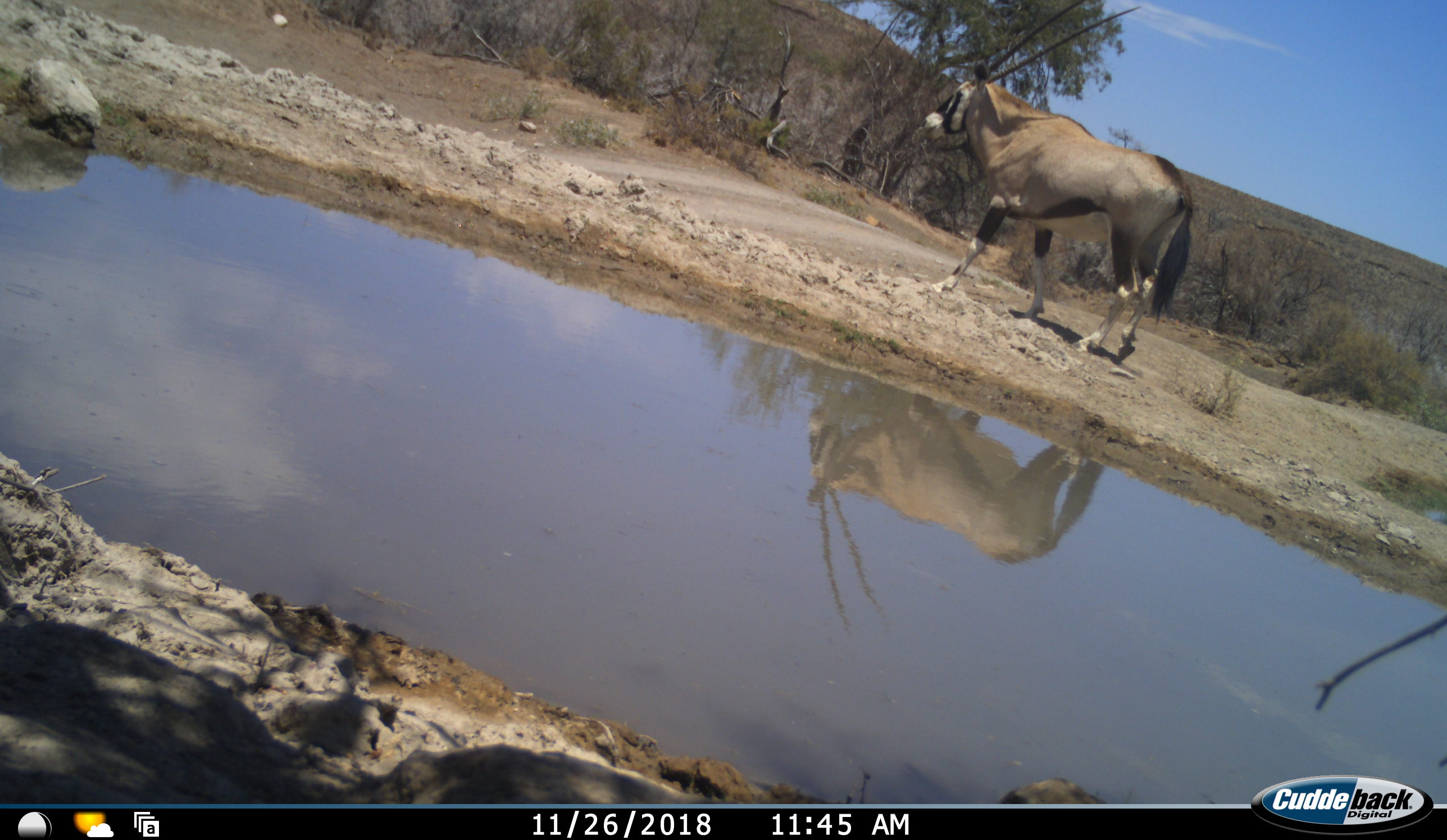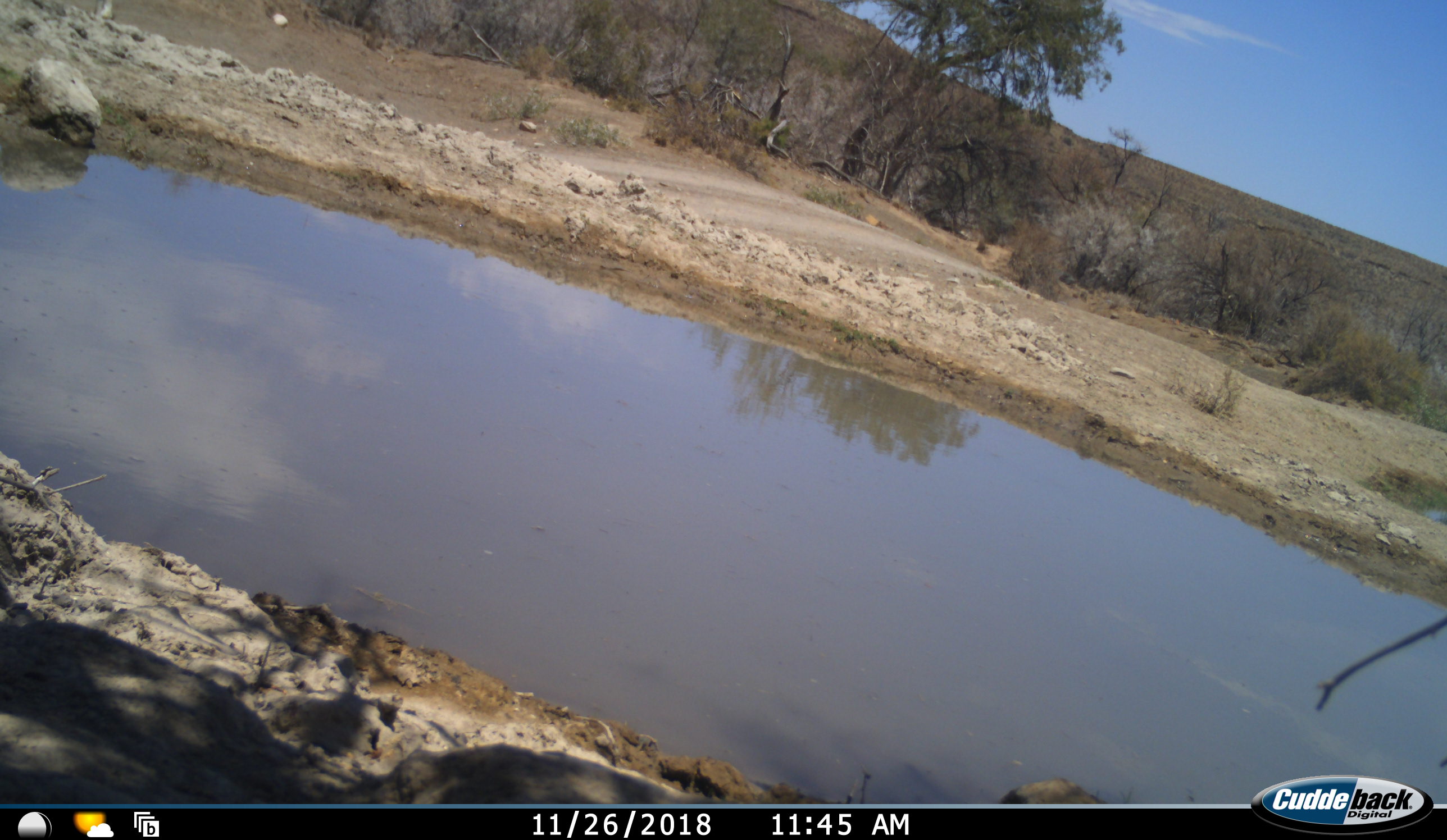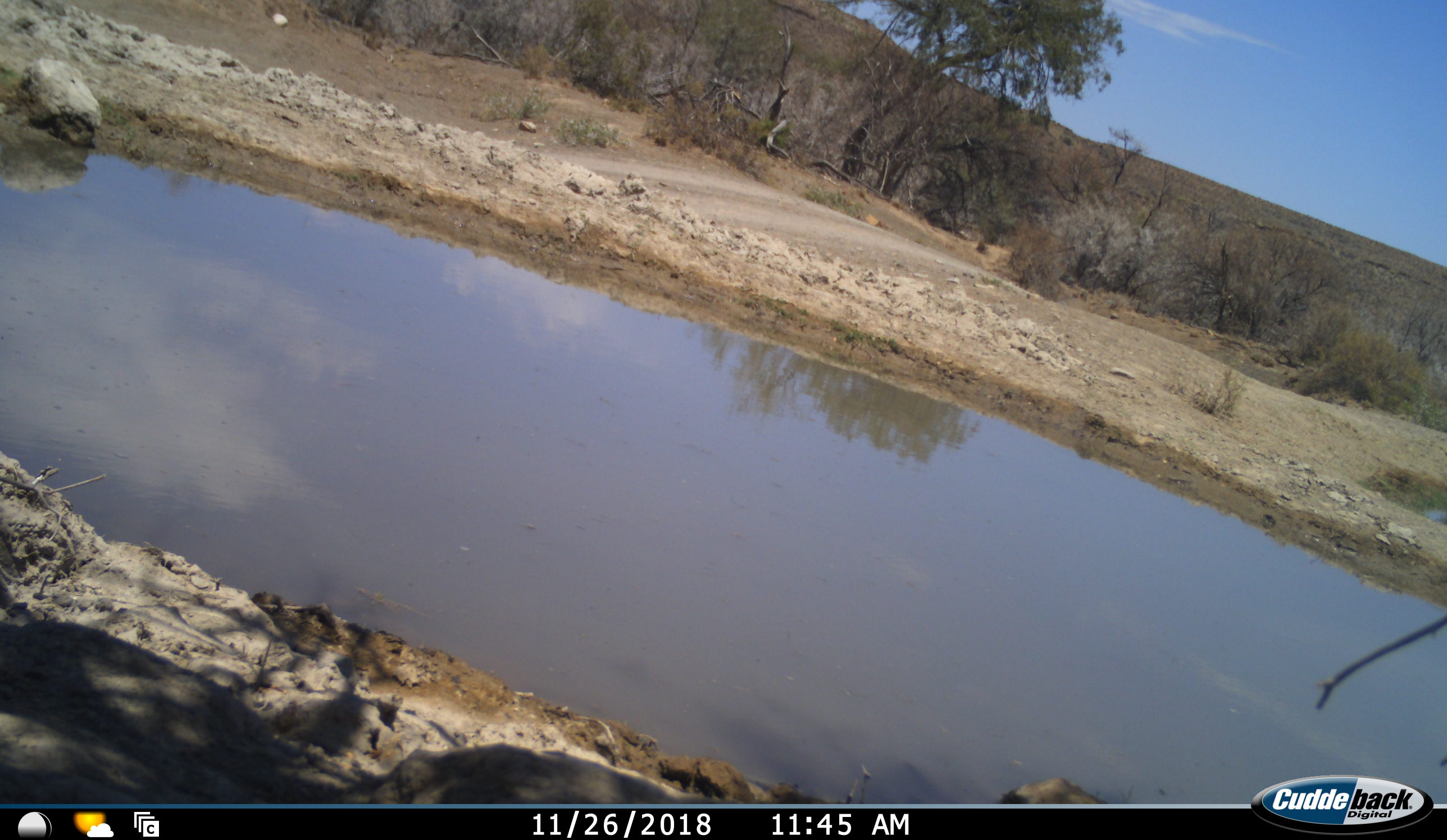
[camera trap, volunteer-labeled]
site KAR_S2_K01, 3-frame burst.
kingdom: Animalia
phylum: Chordata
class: Mammalia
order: Artiodactyla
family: Bovidae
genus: Oryx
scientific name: Oryx gazella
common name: gemsbok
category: oryx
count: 1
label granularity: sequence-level